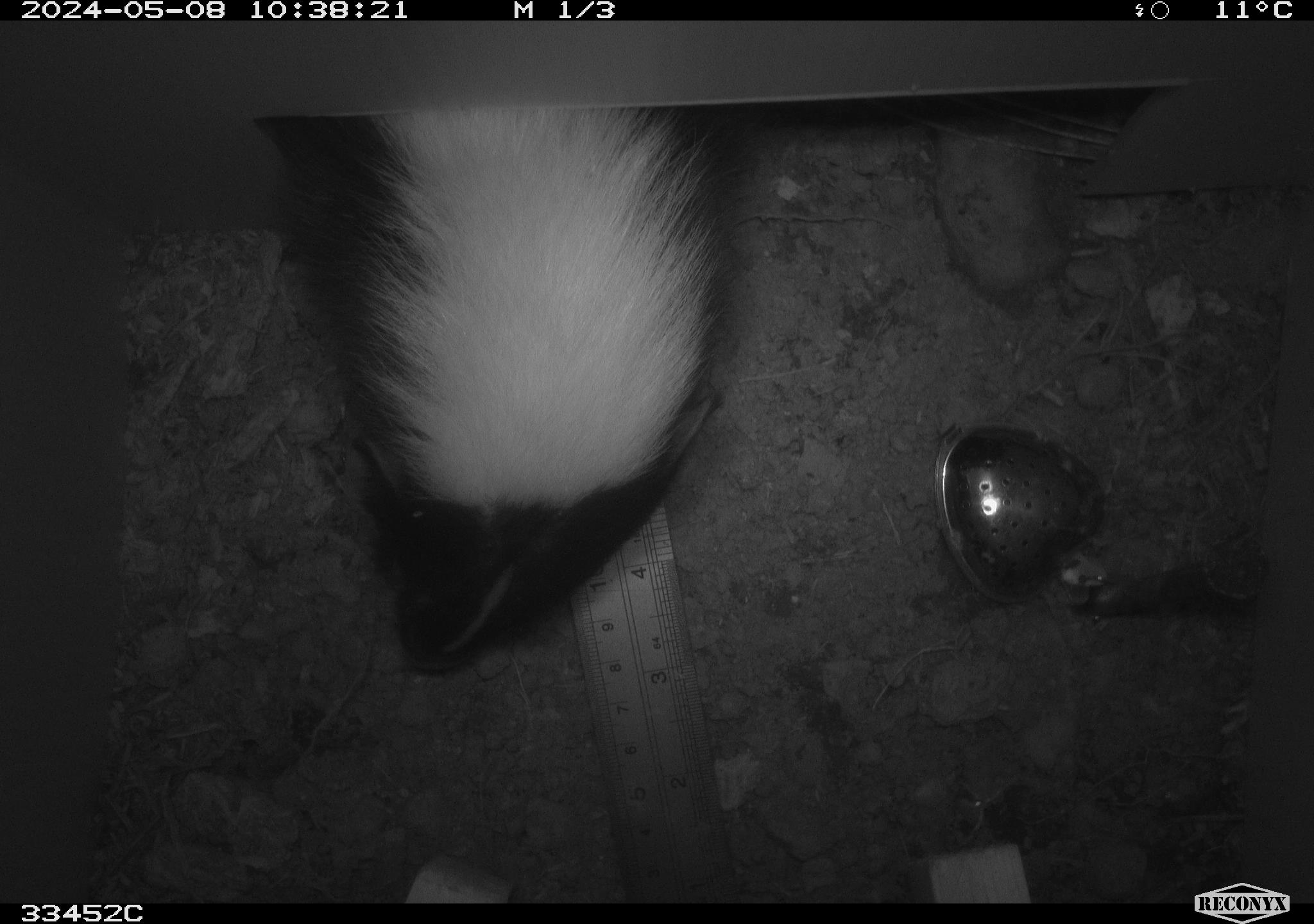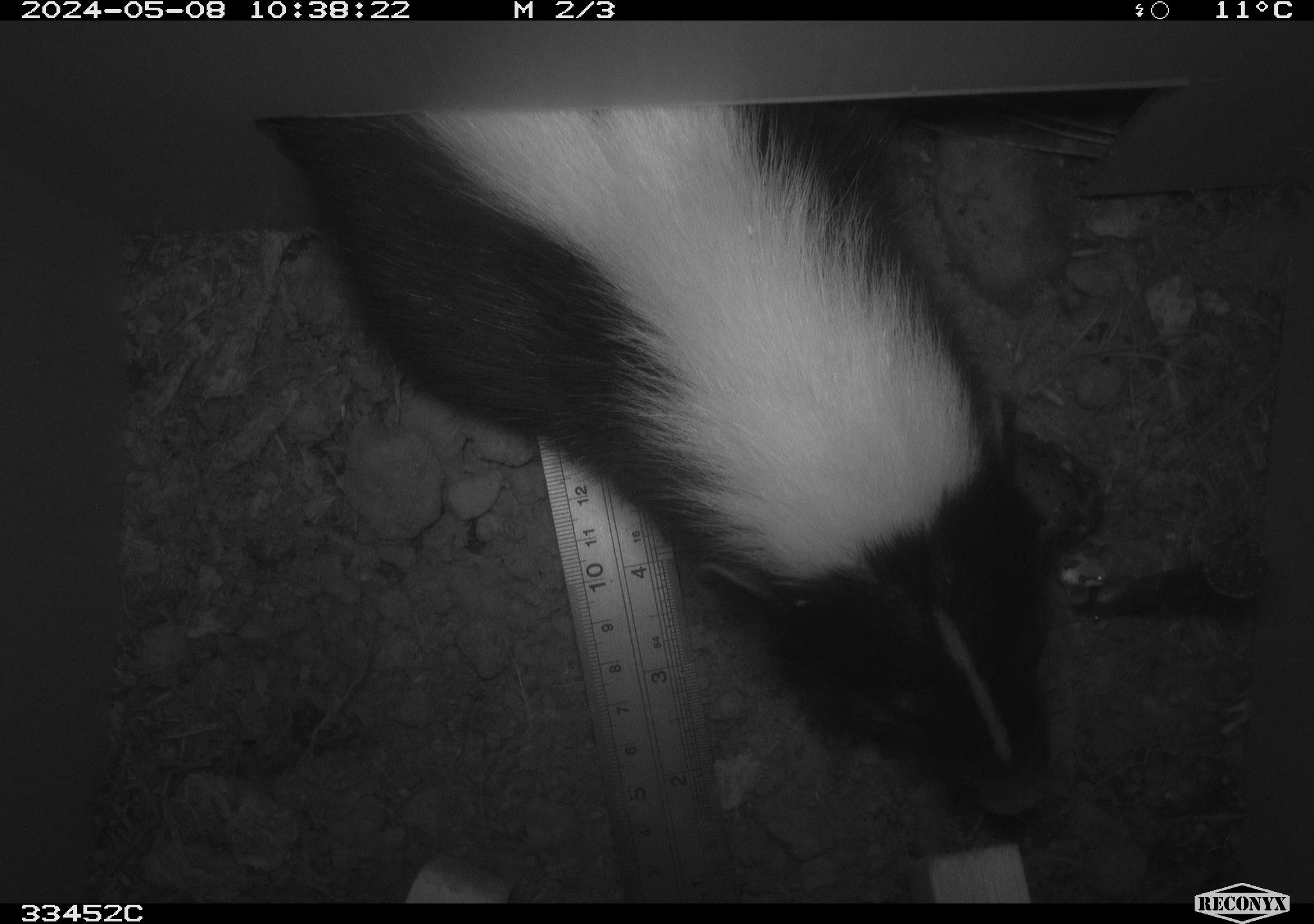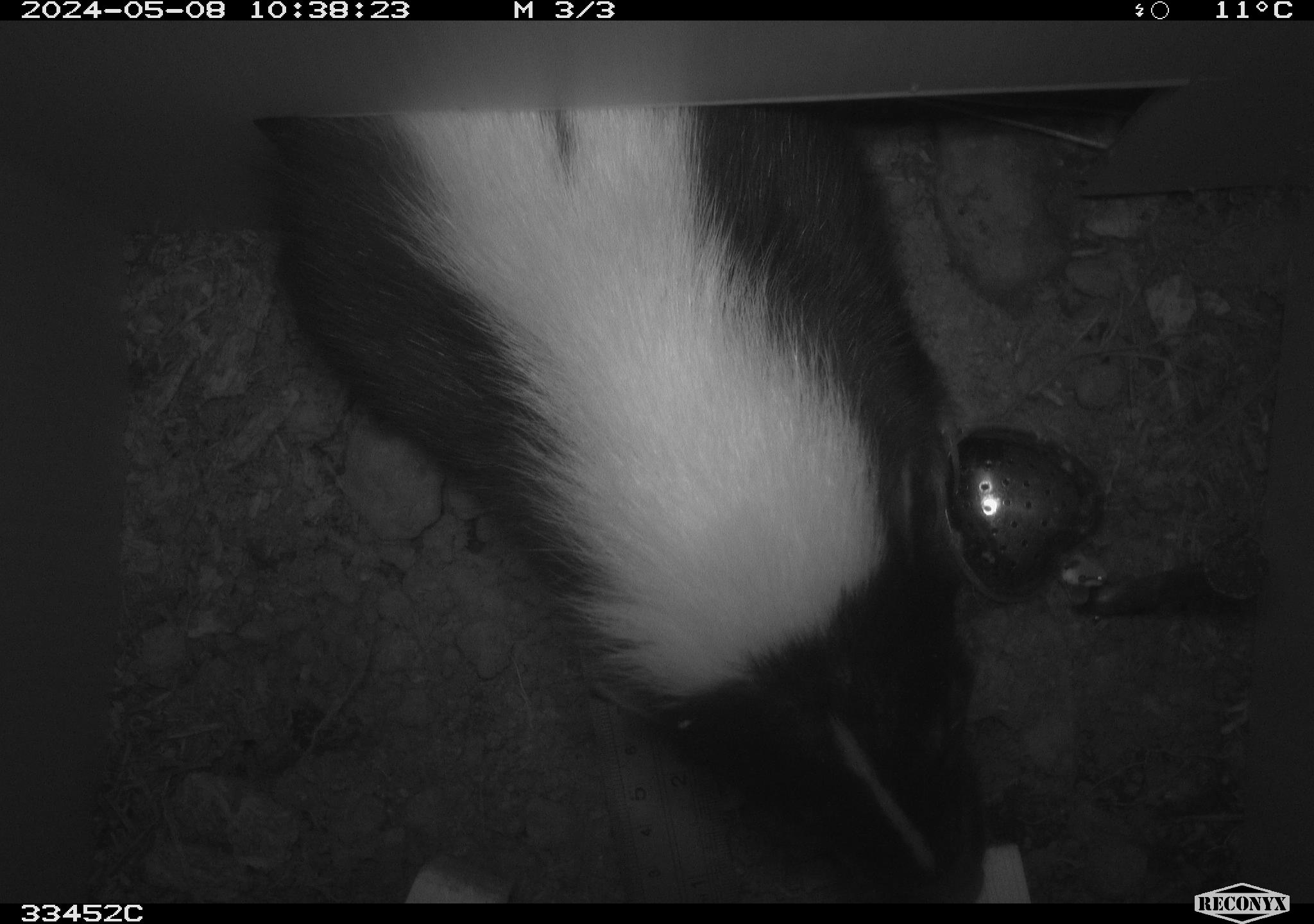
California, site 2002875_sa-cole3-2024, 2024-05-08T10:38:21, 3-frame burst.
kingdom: Animalia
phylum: Chordata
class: Mammalia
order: Carnivora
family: Mephitidae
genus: Mephitis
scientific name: Mephitis mephitis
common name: striped skunk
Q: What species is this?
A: Striped skunk (Mephitis mephitis).